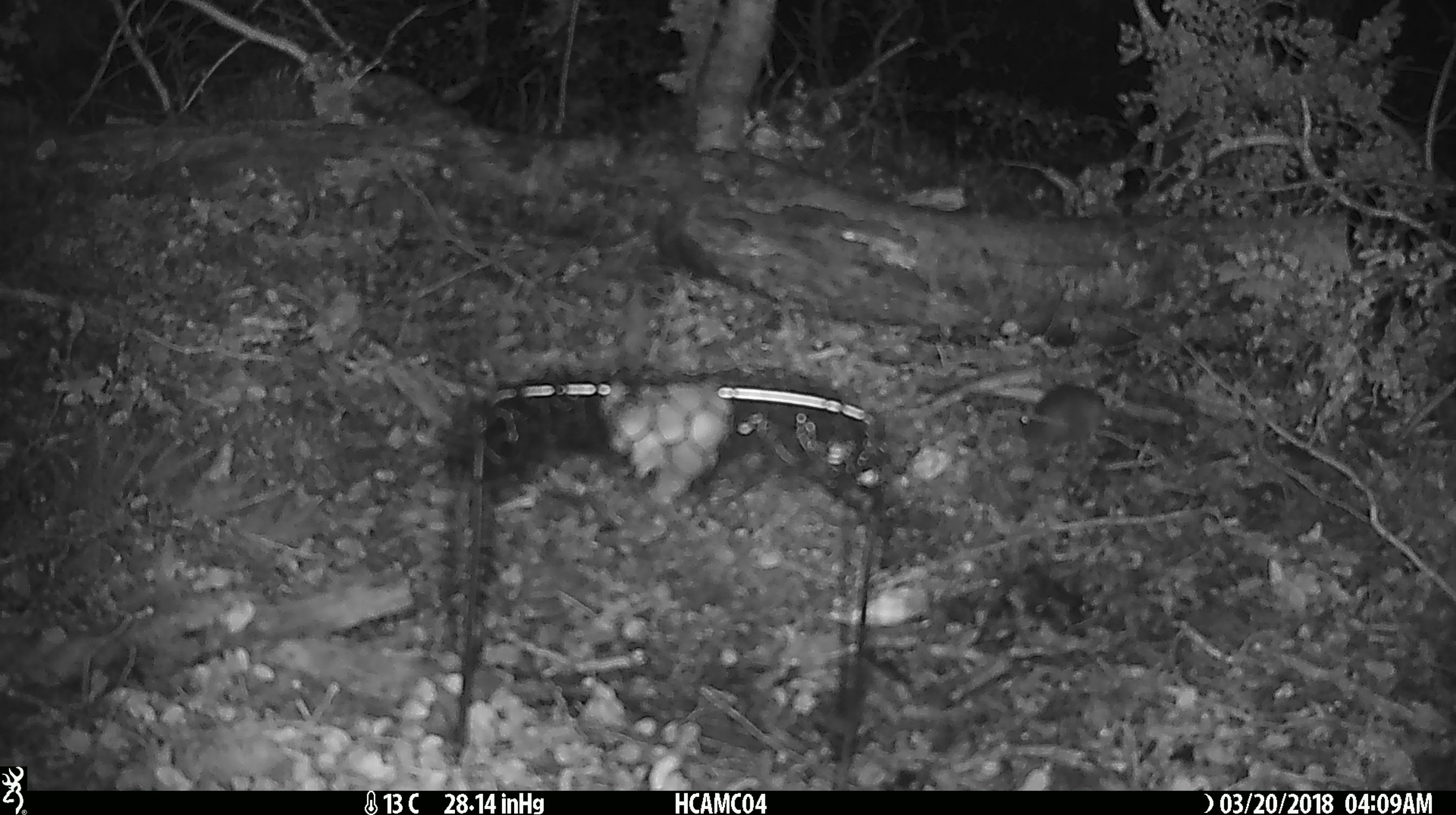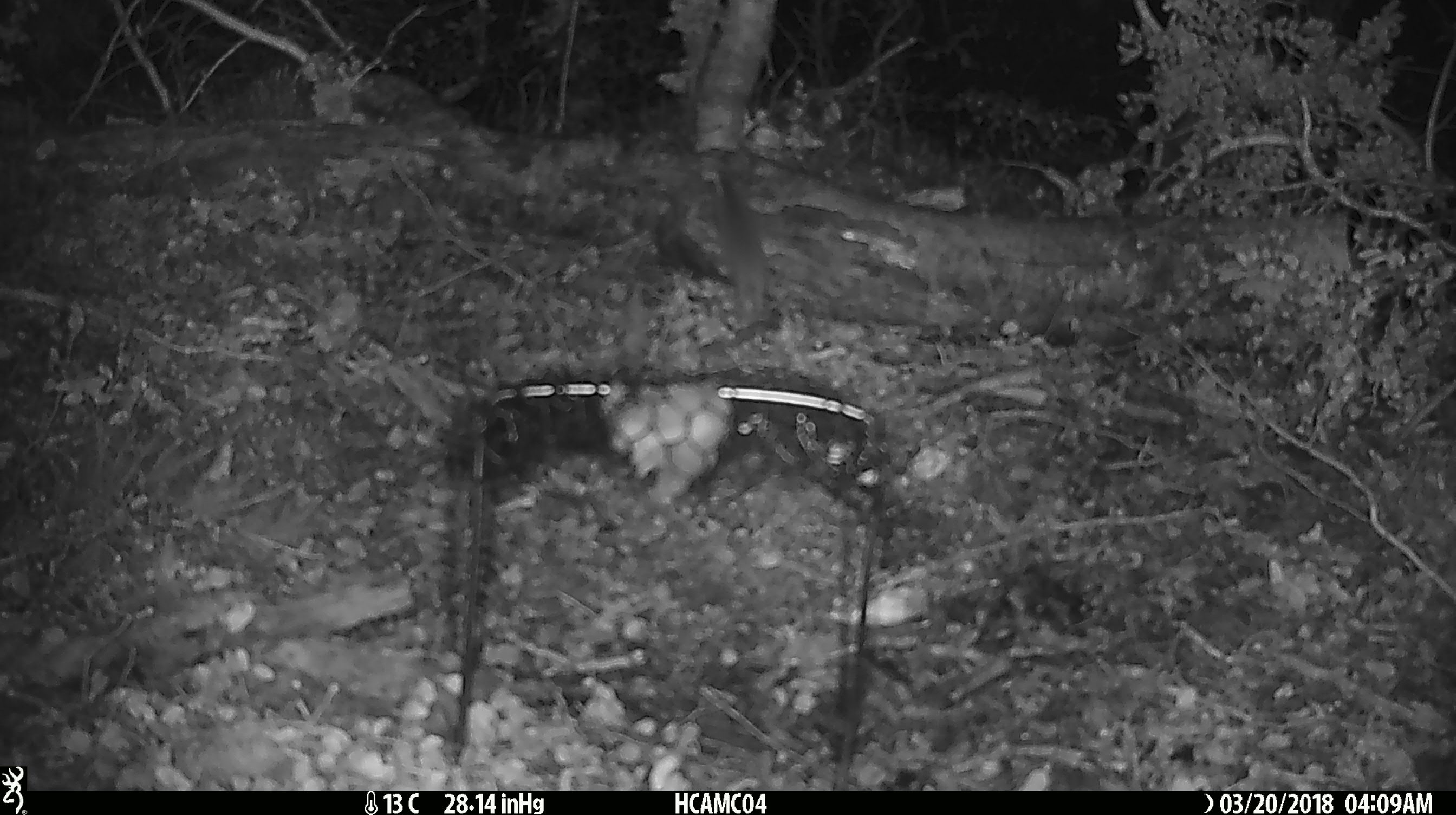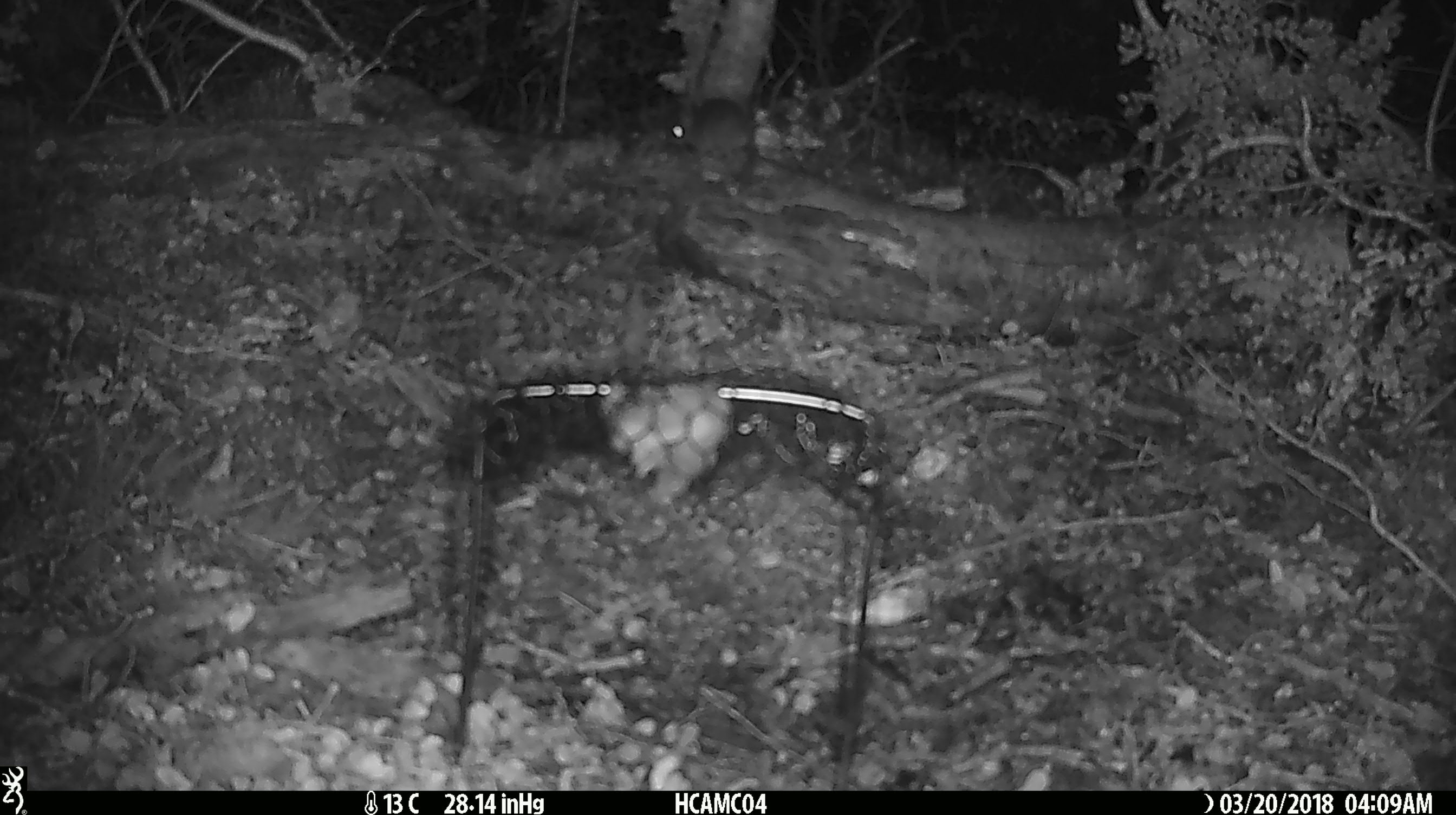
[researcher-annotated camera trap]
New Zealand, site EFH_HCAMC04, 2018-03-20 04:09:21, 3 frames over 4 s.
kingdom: Animalia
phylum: Chordata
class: Mammalia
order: Rodentia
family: Muridae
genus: Mus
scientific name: Mus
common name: mouse